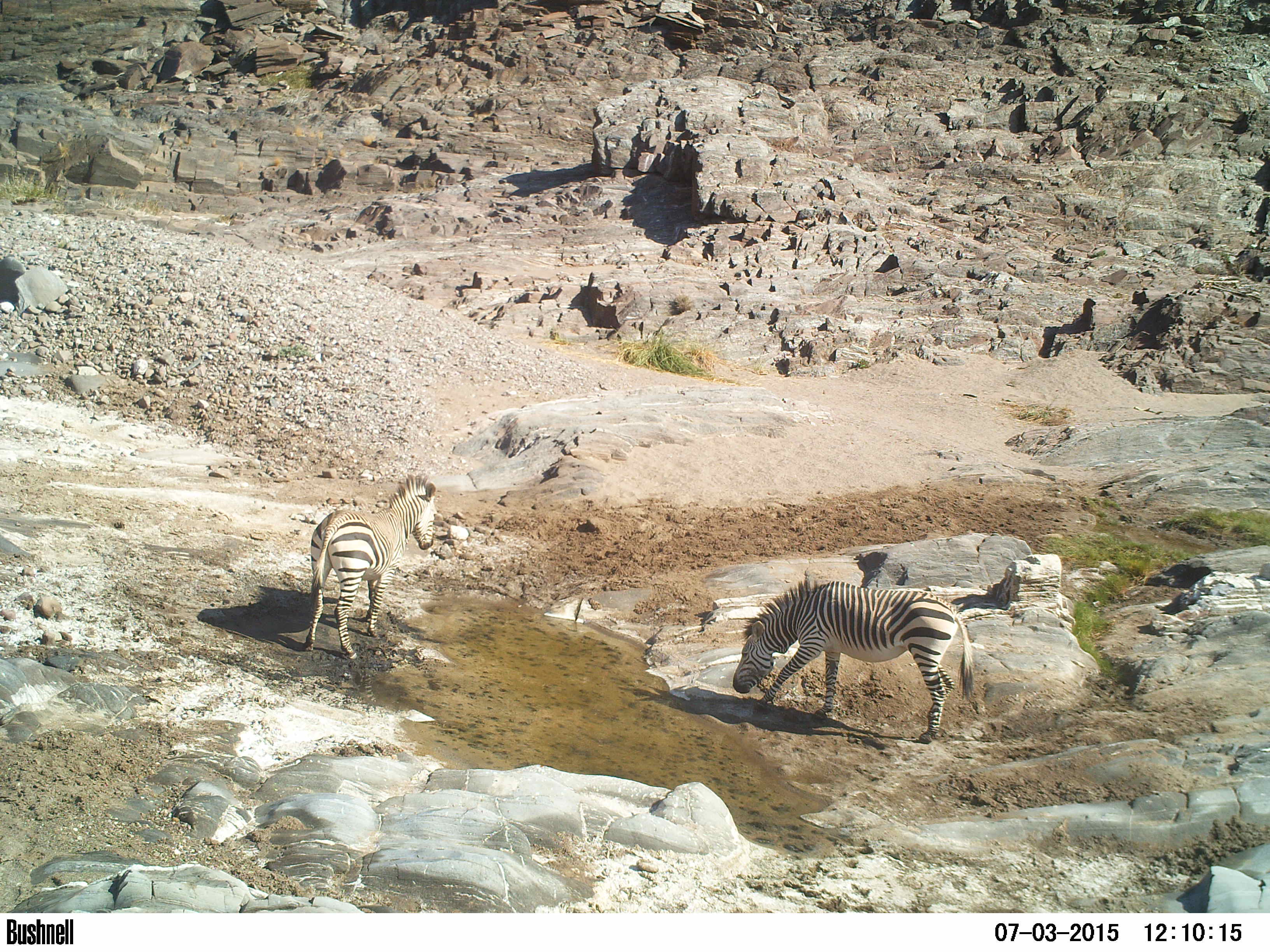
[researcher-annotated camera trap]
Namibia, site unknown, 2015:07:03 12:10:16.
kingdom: Animalia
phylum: Chordata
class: Mammalia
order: Perissodactyla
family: Equidae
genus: Equus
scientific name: Equus zebra hartmannae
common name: hartmann's mountain zebra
Equus zebra hartmannae (hartmann's mountain zebra).